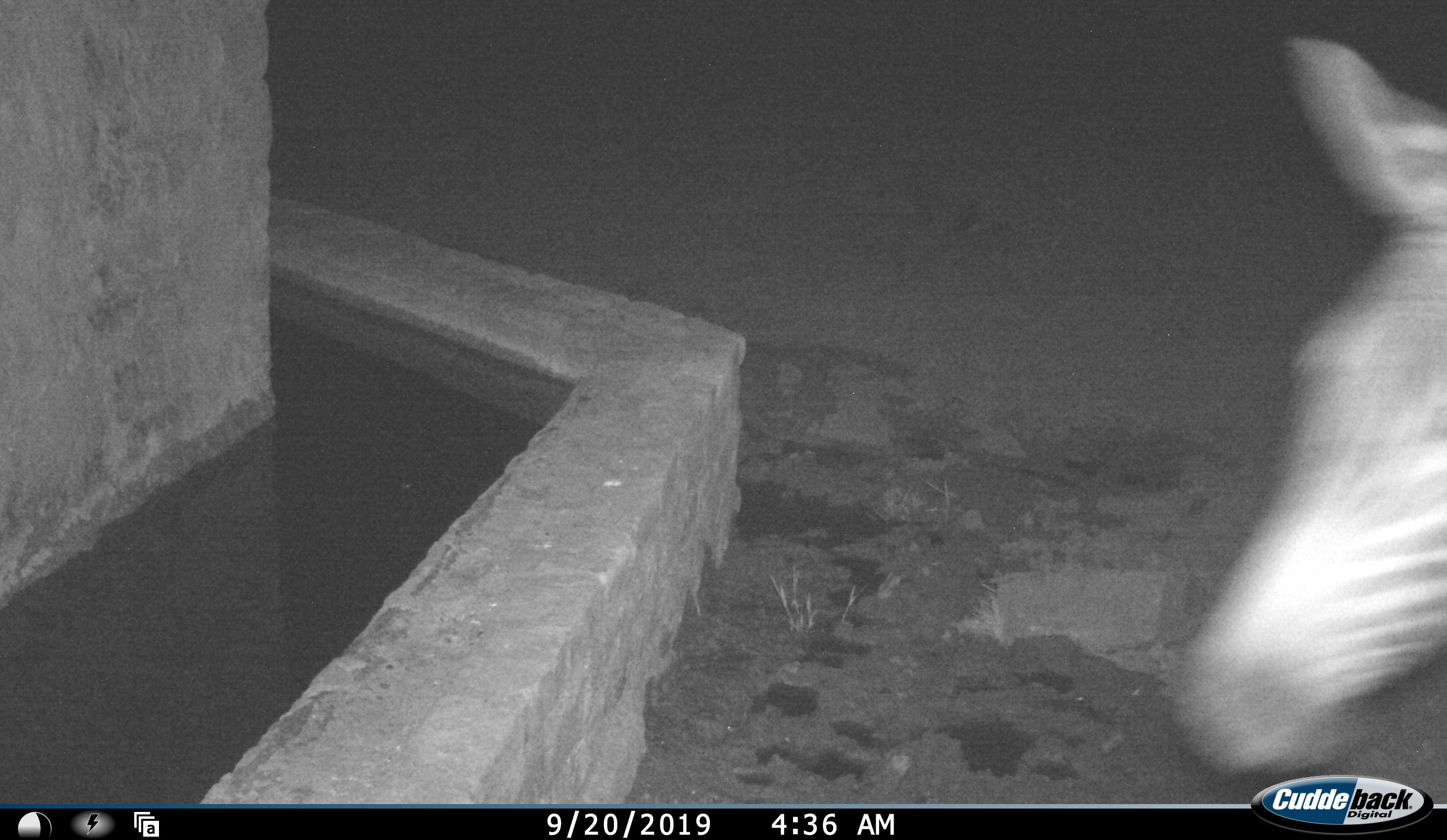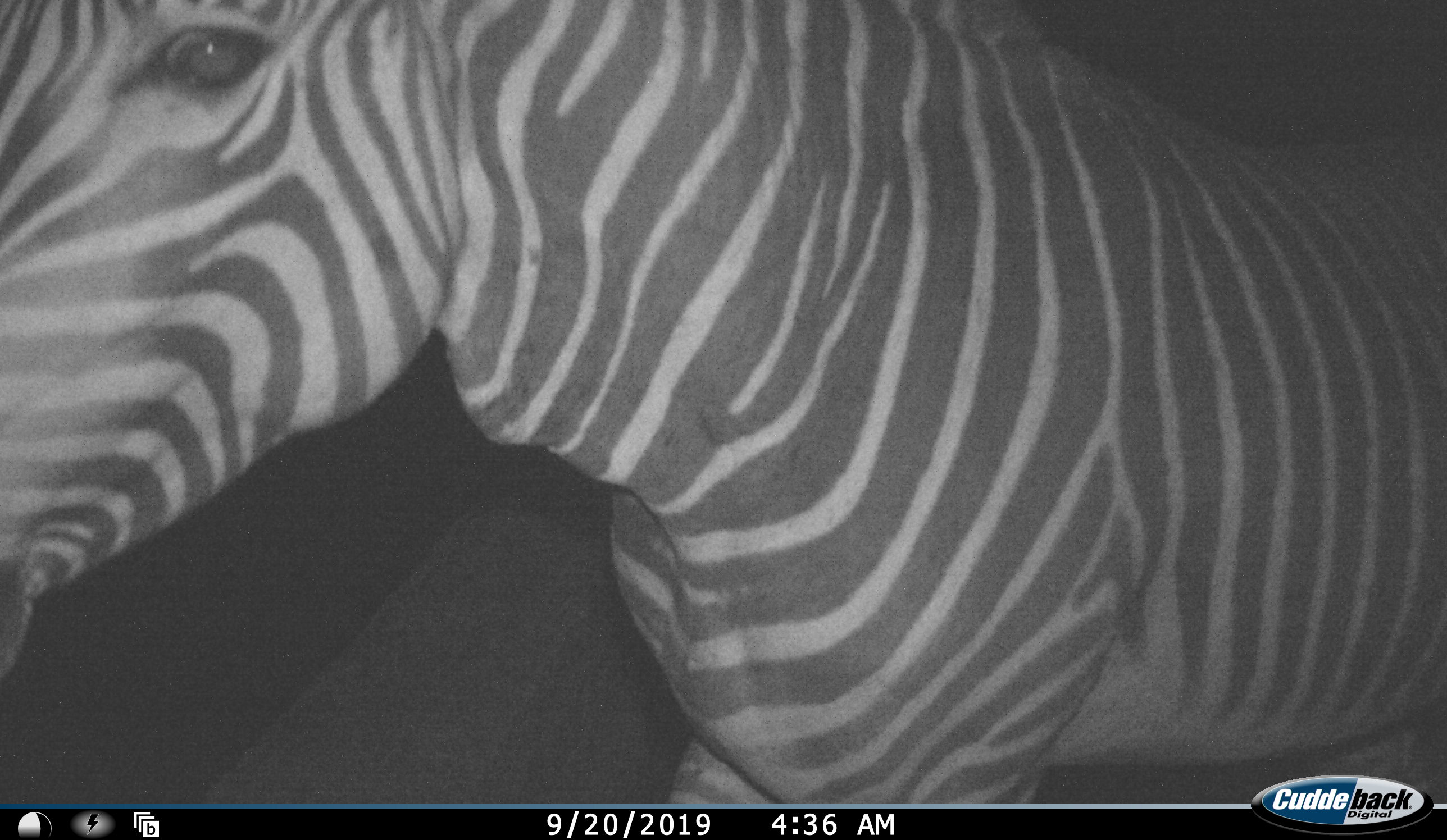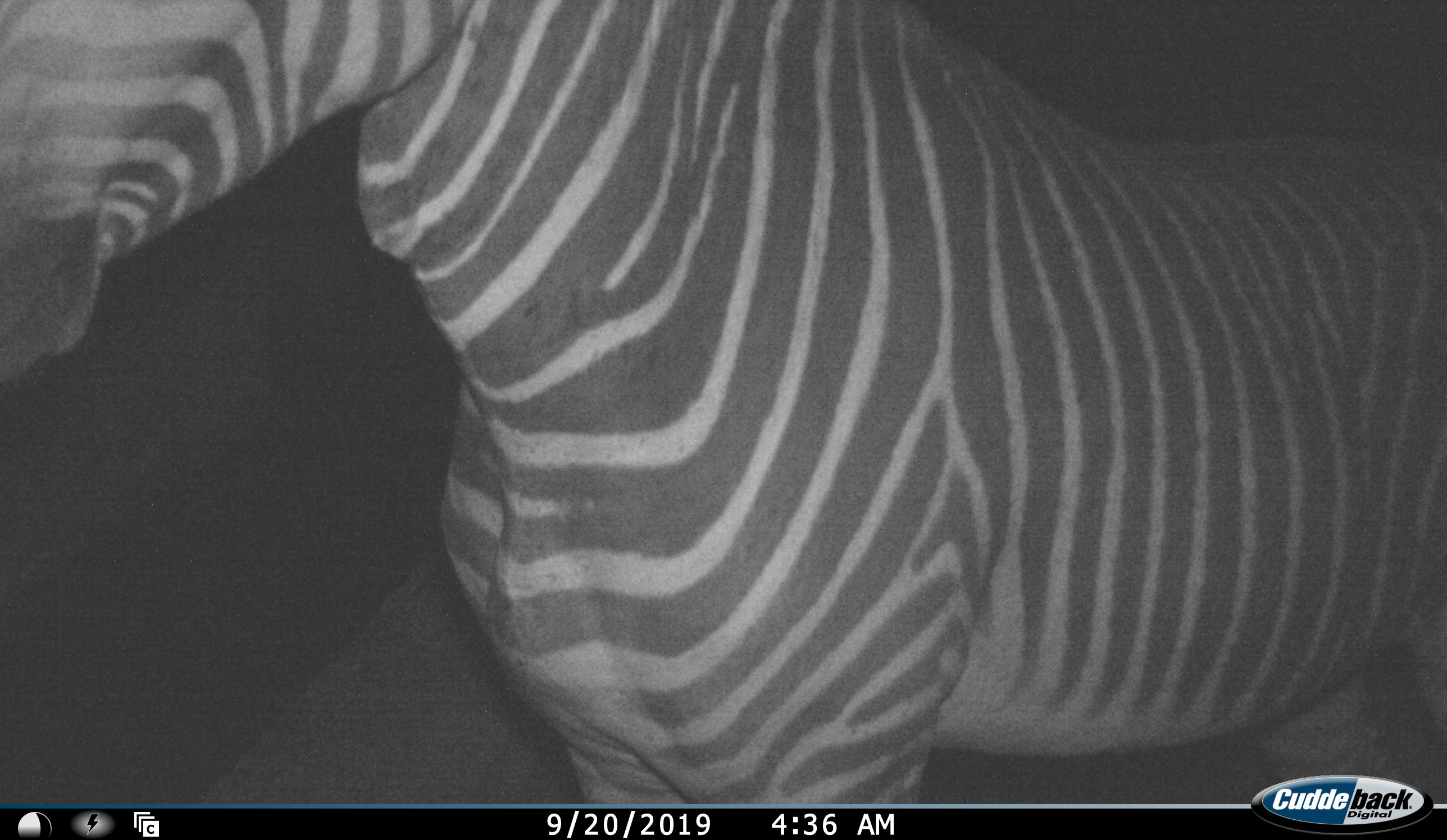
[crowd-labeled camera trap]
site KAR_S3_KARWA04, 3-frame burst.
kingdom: Animalia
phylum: Chordata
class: Mammalia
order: Perissodactyla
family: Equidae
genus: Equus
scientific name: Equus zebra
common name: mountain zebra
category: zebramountain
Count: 1.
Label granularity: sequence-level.